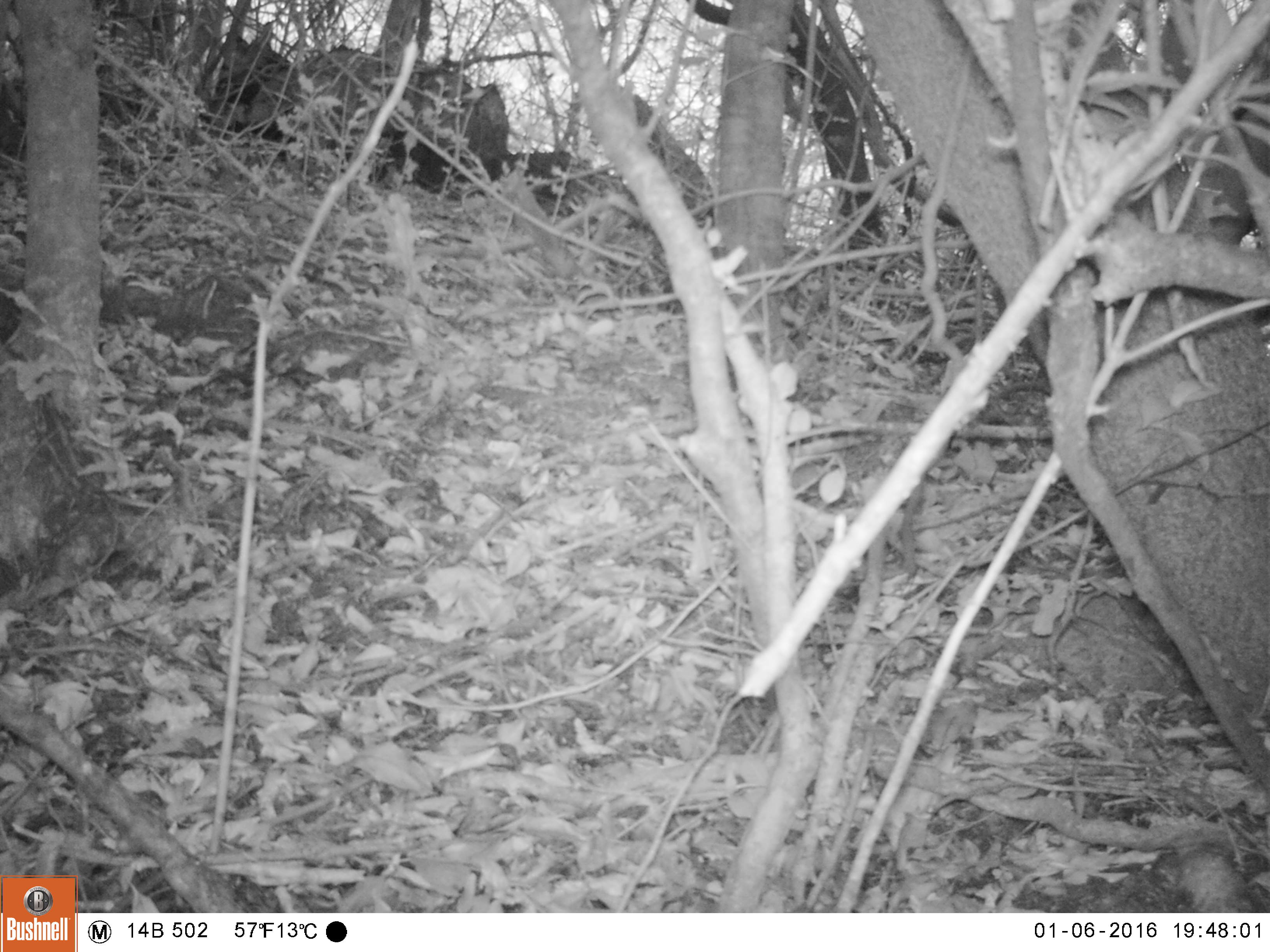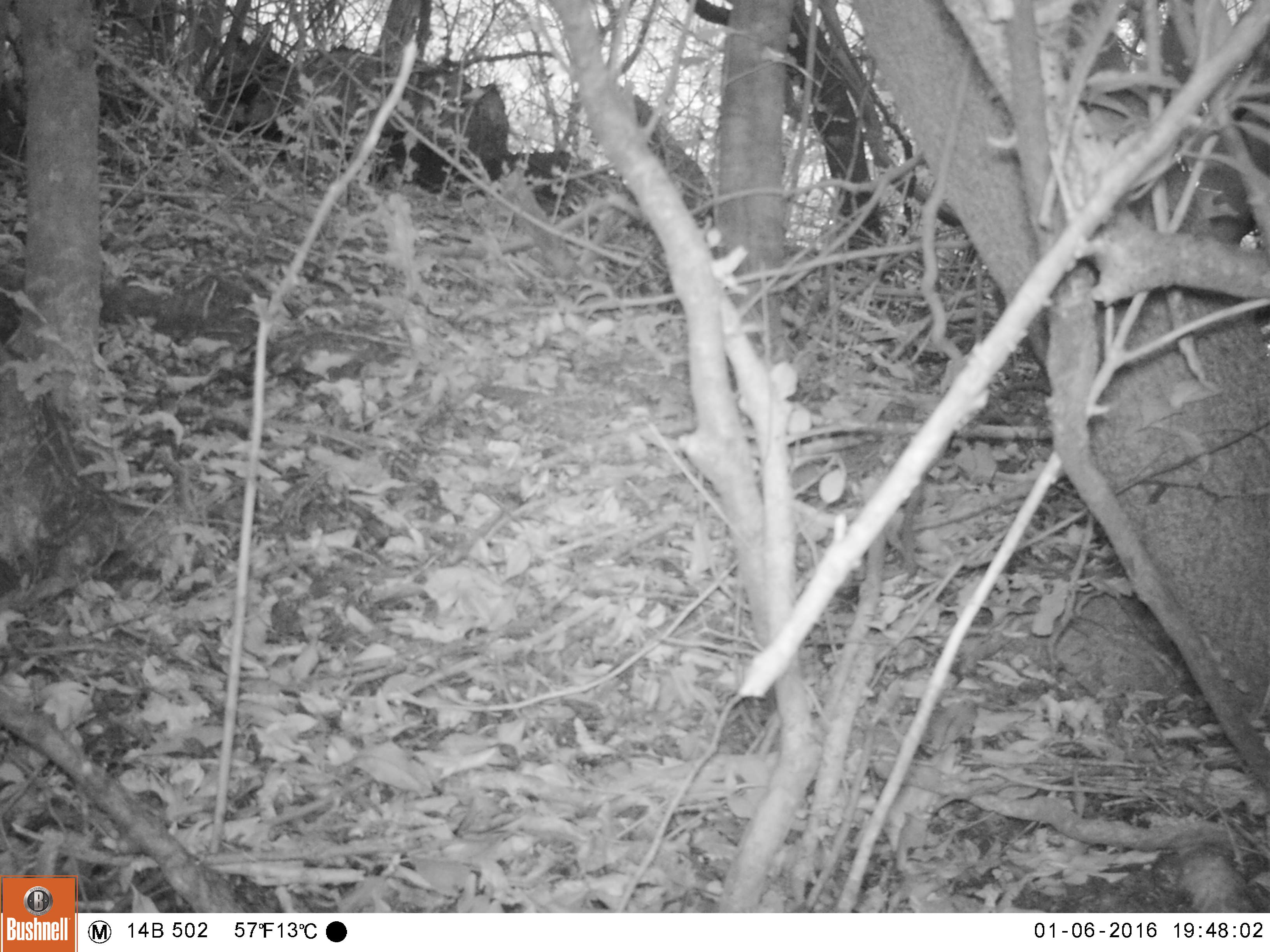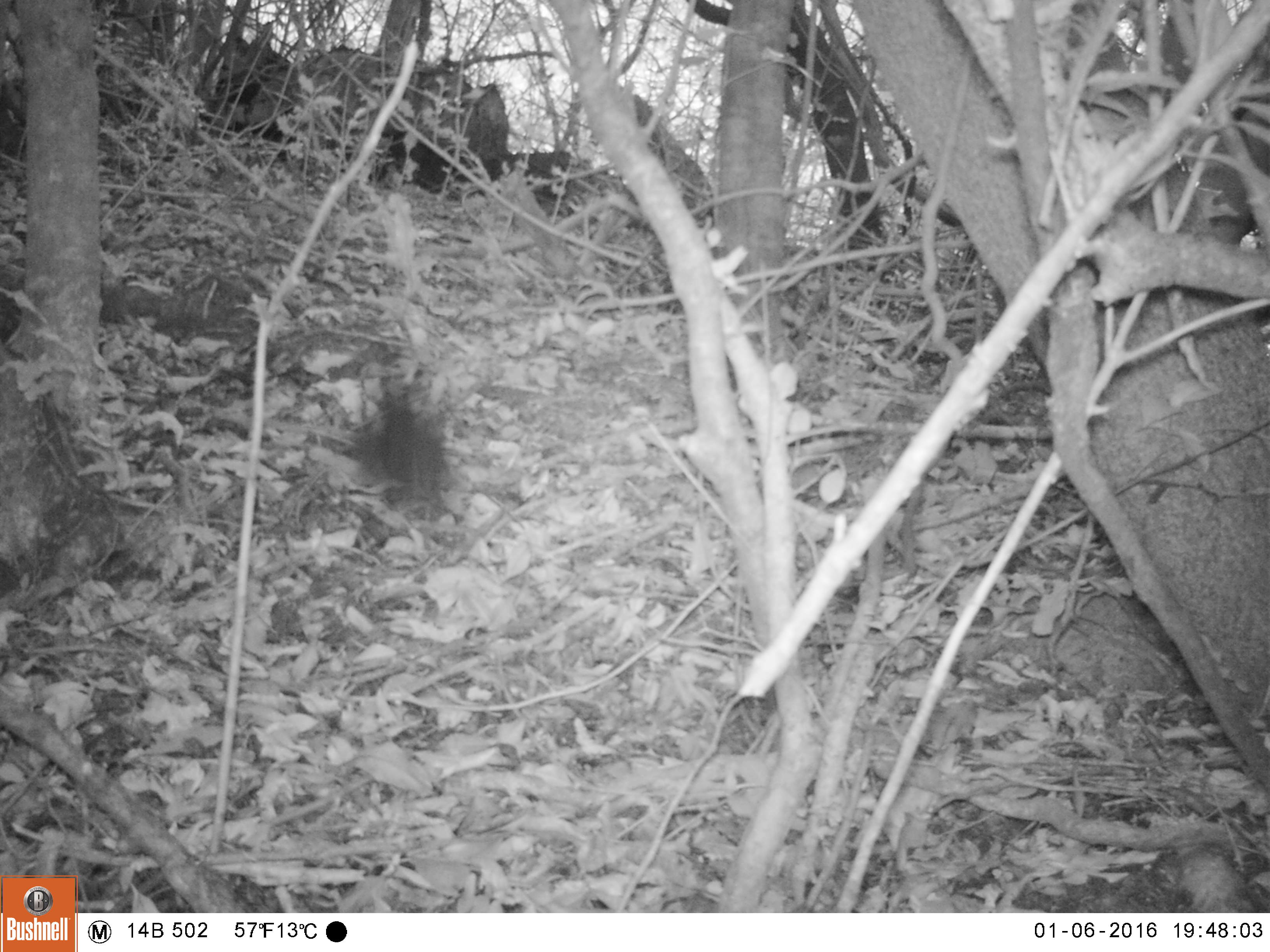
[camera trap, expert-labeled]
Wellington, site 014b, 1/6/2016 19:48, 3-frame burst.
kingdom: Animalia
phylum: Chordata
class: Aves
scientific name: Aves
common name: bird